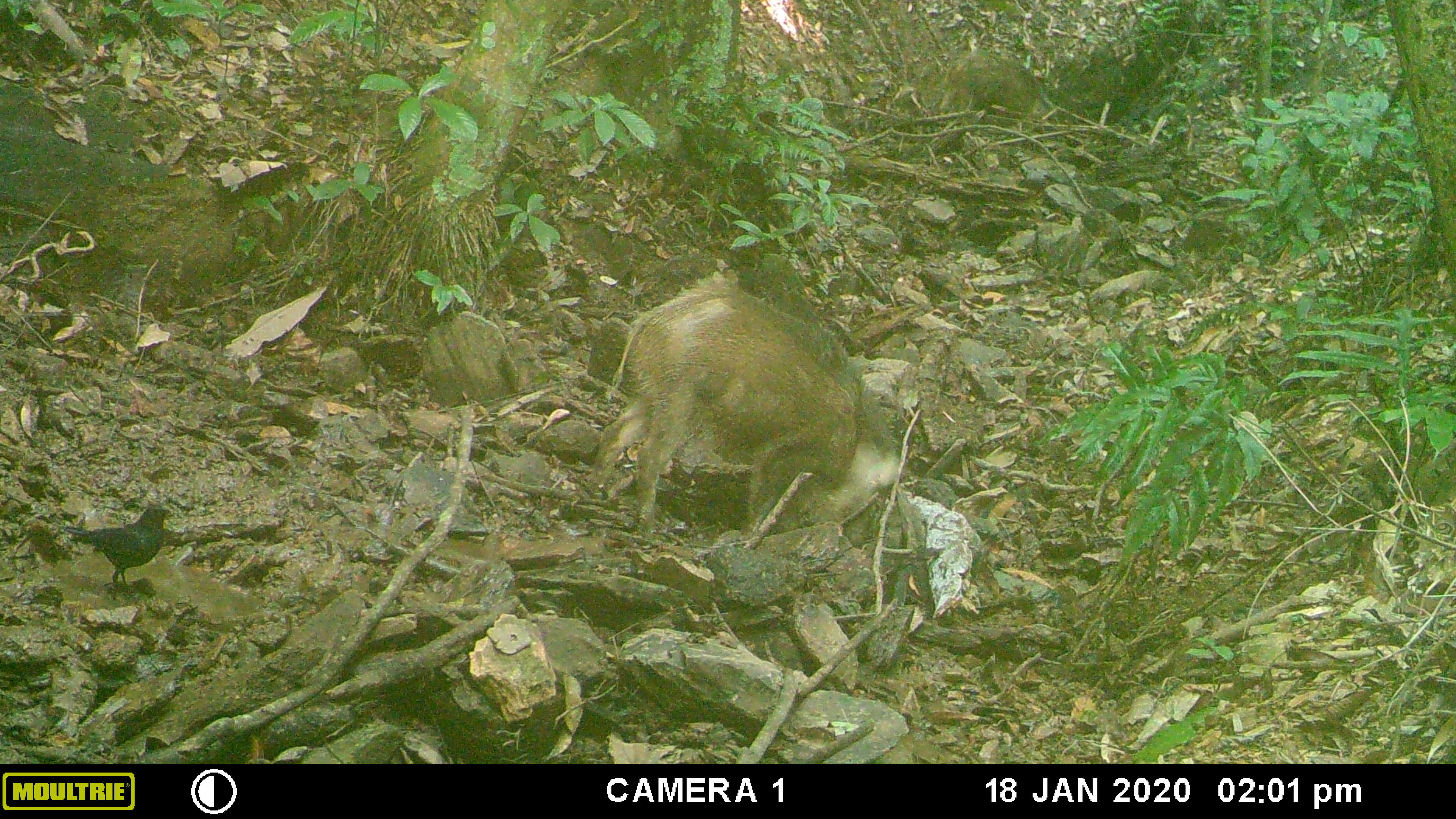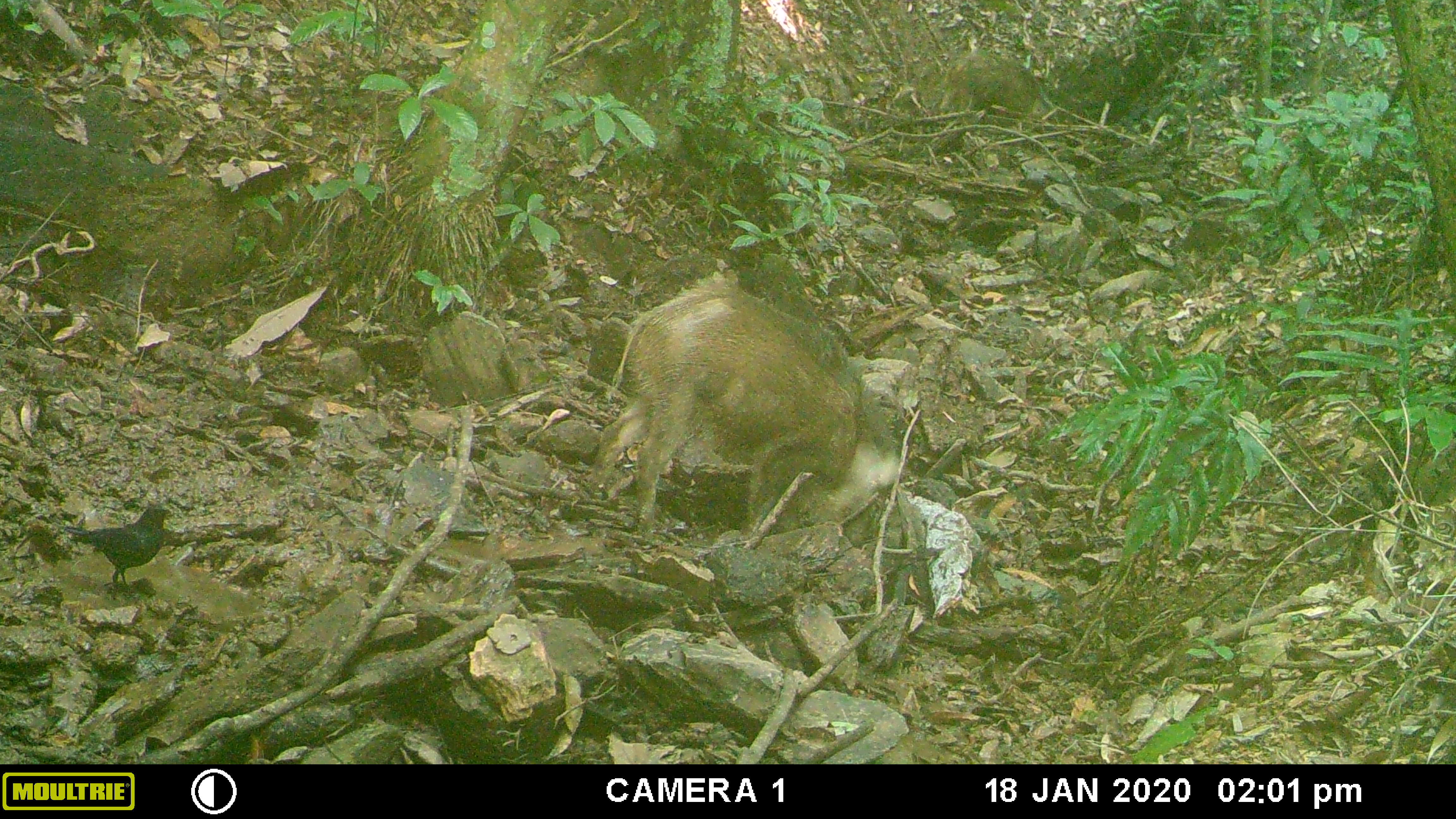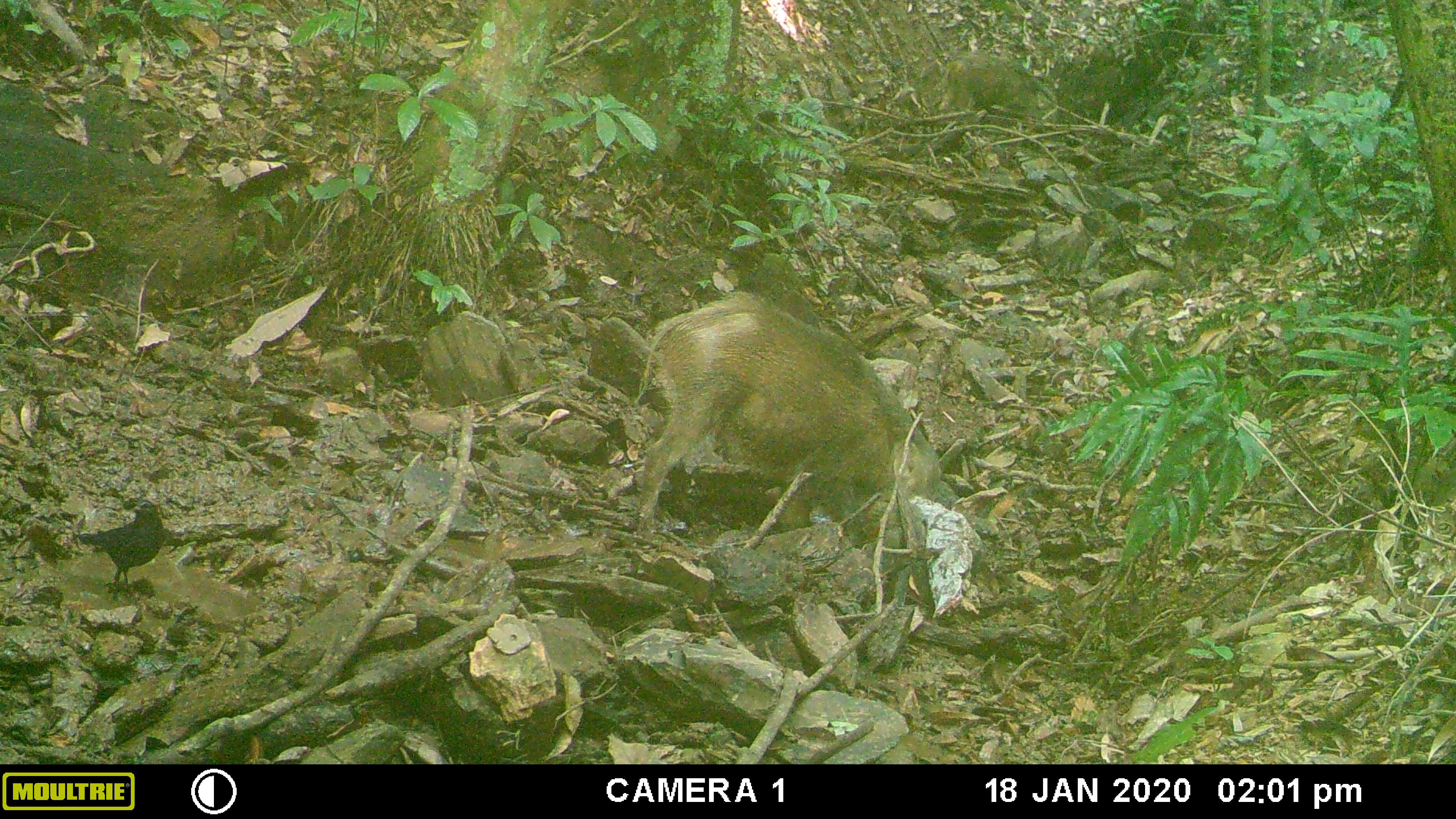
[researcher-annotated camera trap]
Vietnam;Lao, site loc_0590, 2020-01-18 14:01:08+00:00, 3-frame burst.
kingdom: Animalia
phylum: Chordata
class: Aves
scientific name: Aves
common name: bird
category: unidentified bird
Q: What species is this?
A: Unidentified bird (bird) (Aves).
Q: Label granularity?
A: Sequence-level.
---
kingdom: Animalia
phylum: Chordata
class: Mammalia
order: Artiodactyla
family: Suidae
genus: Sus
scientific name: Sus scrofa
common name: eurasian wild pig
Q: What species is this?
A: Eurasian wild pig (Sus scrofa).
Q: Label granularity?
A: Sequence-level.